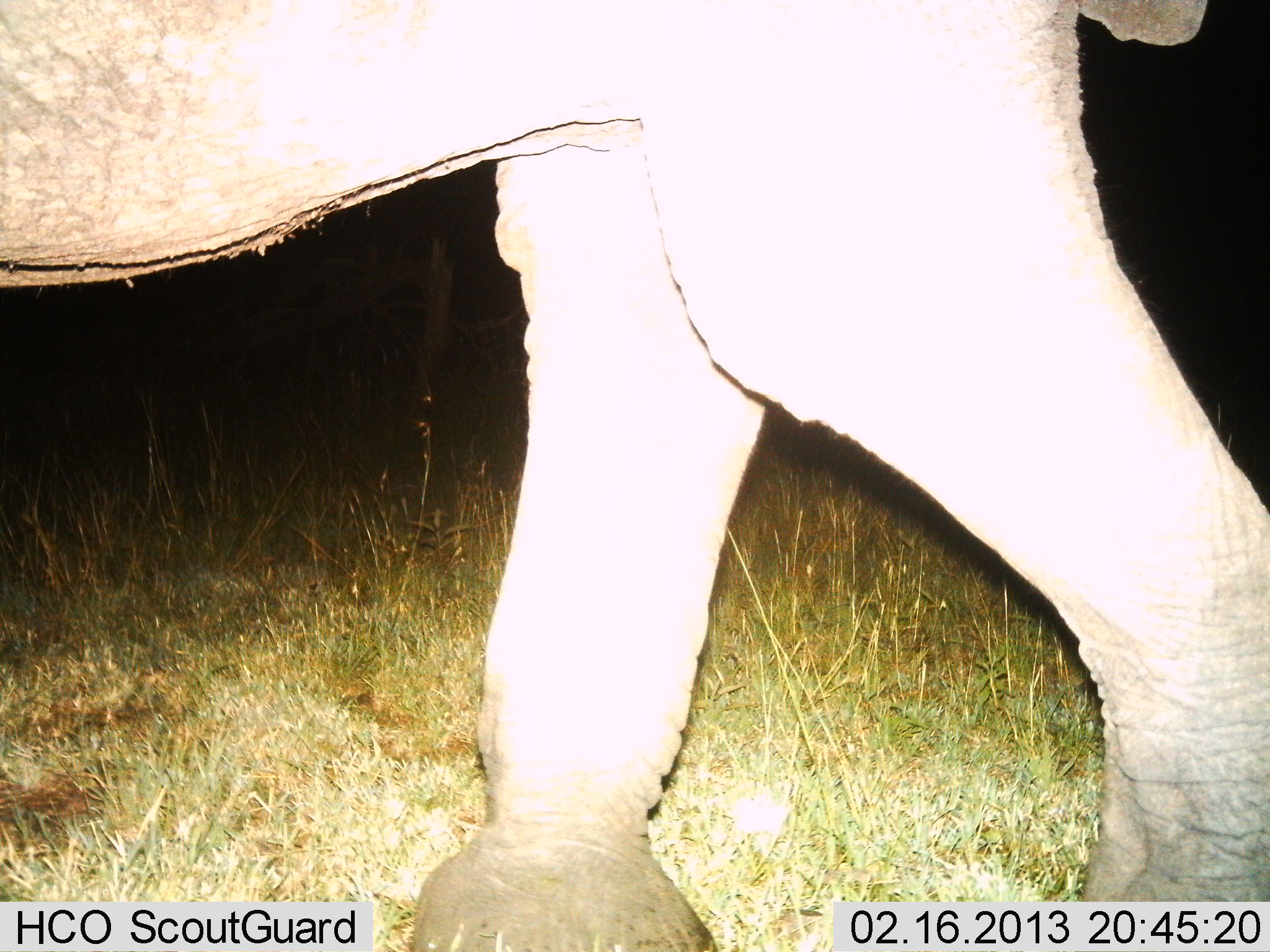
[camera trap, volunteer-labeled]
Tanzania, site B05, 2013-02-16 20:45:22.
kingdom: Animalia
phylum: Chordata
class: Mammalia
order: Proboscidea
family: Elephantidae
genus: Loxodonta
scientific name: Loxodonta africana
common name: african bush elephant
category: elephant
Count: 1.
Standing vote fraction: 24%.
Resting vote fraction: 0%.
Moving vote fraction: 84%.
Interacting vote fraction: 0%.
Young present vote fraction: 0%.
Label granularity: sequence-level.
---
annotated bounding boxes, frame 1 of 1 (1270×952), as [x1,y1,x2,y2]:
animal: [1,0,1270,951]